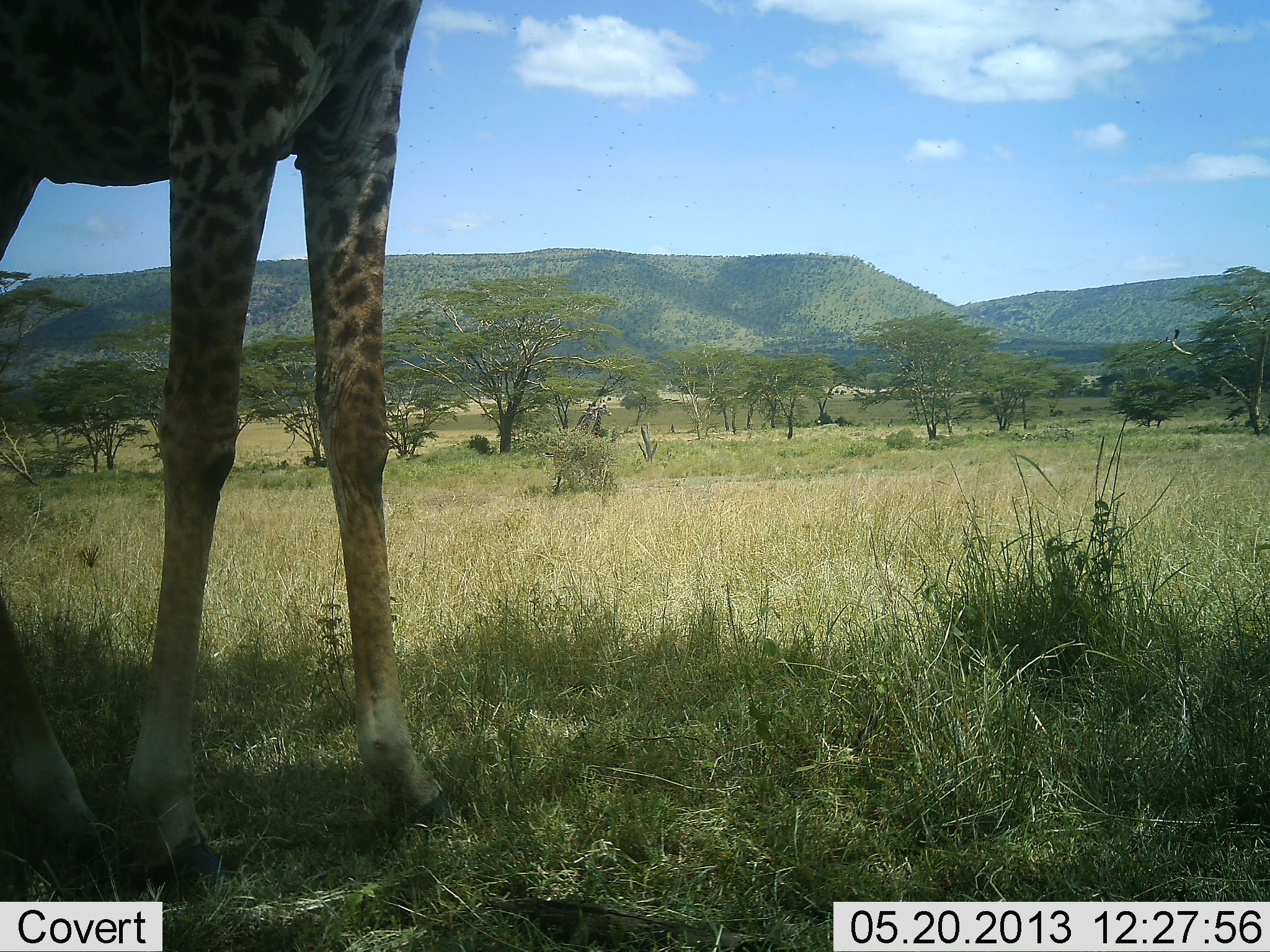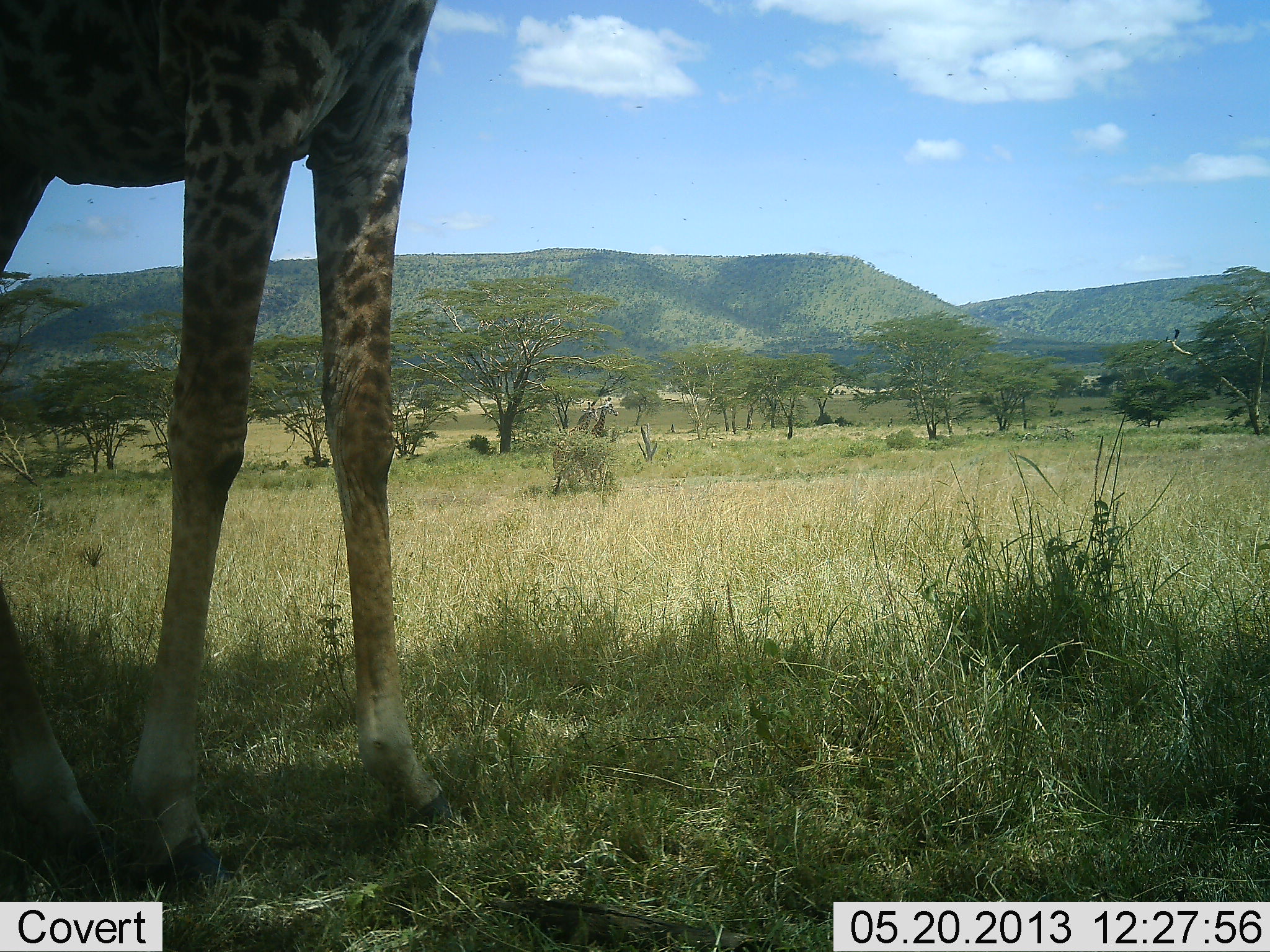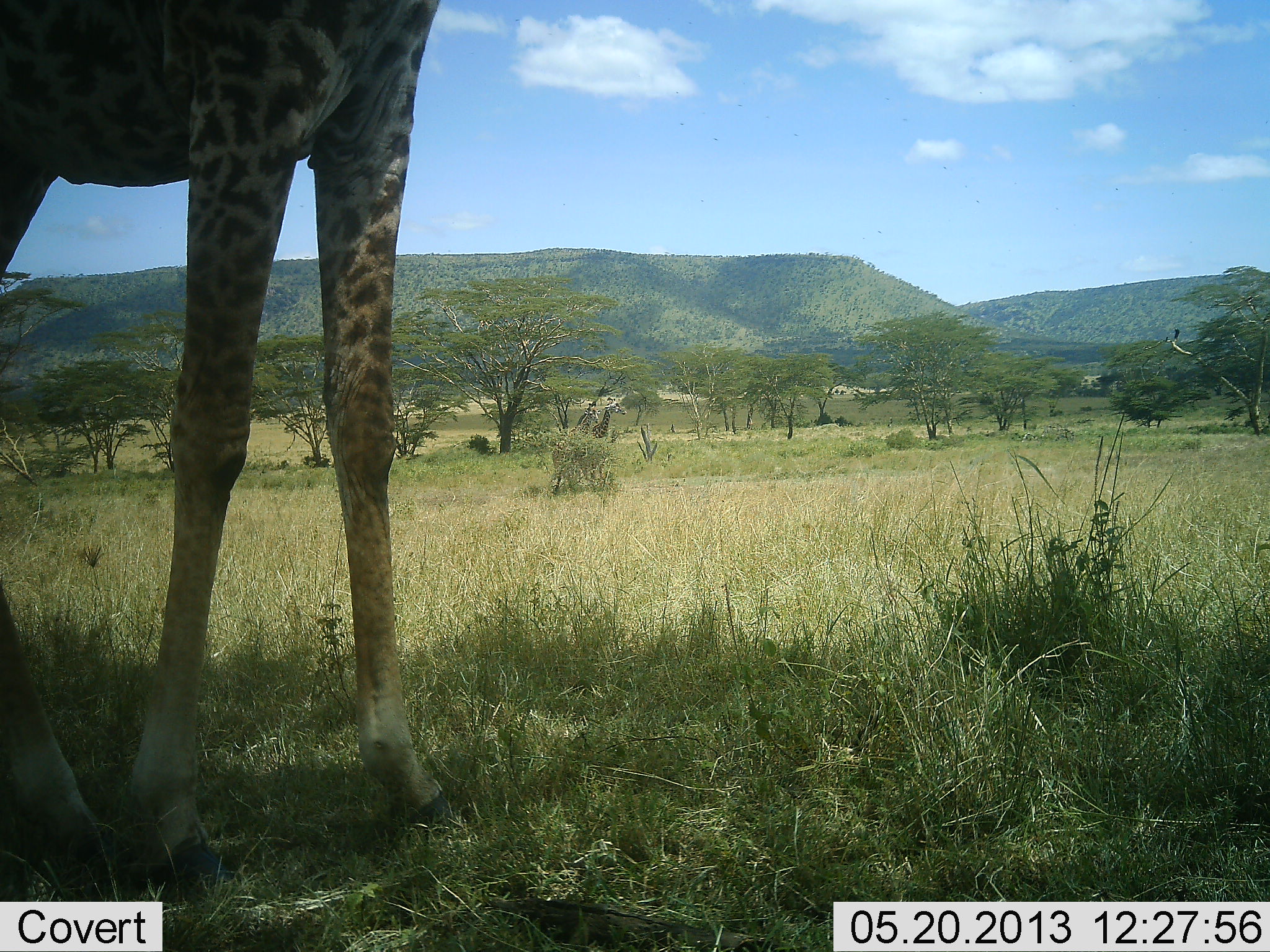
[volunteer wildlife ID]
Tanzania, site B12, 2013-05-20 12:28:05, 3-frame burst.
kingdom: Animalia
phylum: Chordata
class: Mammalia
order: Artiodactyla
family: Giraffidae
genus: Giraffa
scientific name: Giraffa camelopardalis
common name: giraffe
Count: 2.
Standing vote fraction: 79%.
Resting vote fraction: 8%.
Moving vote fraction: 21%.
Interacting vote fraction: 0%.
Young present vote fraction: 0%.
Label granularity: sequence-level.